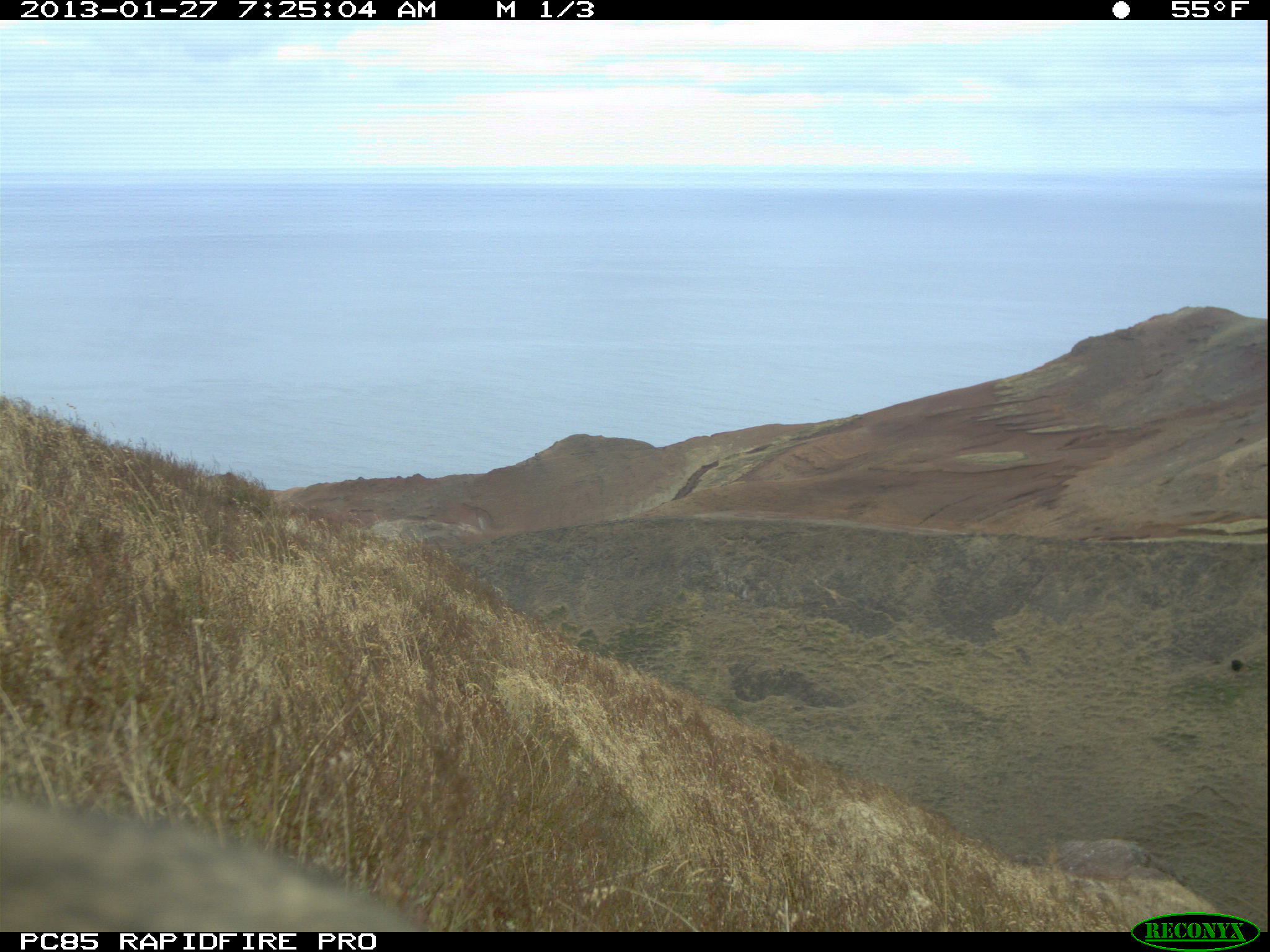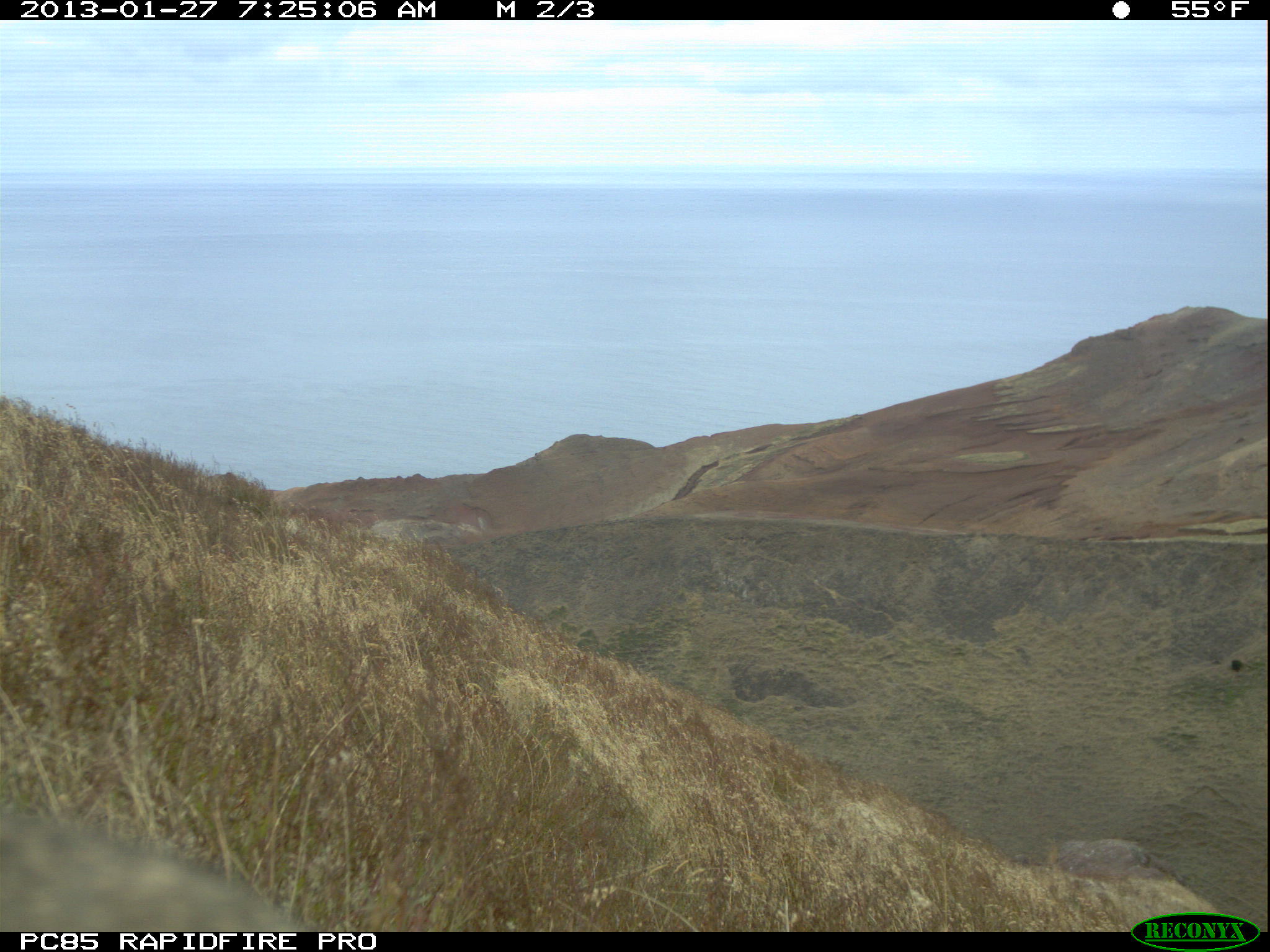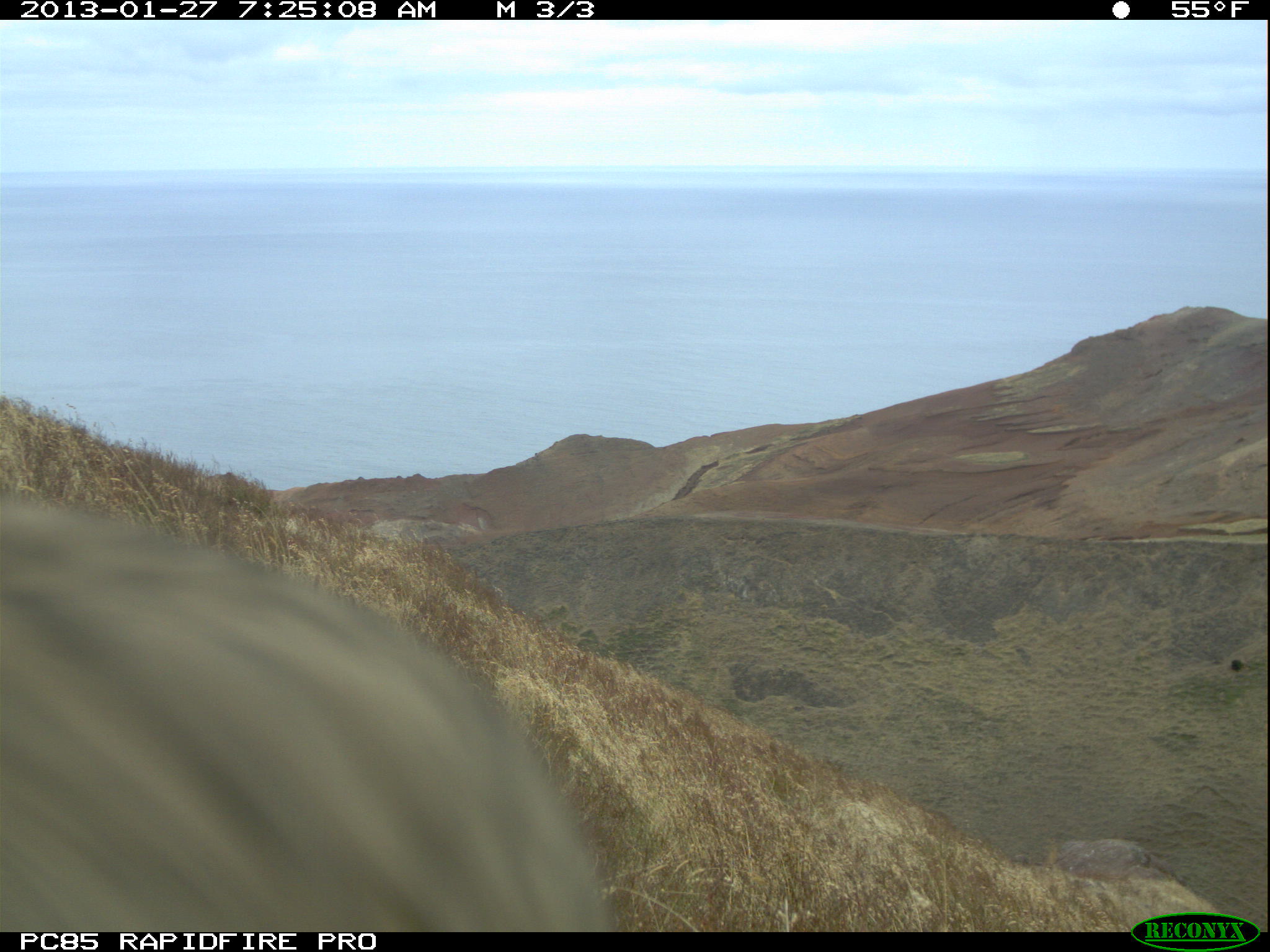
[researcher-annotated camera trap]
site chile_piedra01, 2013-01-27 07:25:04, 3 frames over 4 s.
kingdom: Animalia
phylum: Chordata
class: Mammalia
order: Lagomorpha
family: Leporidae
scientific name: Leporidae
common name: rabbits and hares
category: rabbit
Rabbit (rabbits and hares) (Leporidae).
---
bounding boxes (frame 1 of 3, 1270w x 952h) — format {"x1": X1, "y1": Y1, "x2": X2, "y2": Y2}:
rabbit: {"x1": 0, "y1": 782, "x2": 430, "y2": 936}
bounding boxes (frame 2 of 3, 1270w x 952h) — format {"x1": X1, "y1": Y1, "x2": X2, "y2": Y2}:
rabbit: {"x1": 0, "y1": 798, "x2": 303, "y2": 931}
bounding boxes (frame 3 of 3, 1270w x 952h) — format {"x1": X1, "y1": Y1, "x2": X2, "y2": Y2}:
rabbit: {"x1": 0, "y1": 471, "x2": 621, "y2": 930}